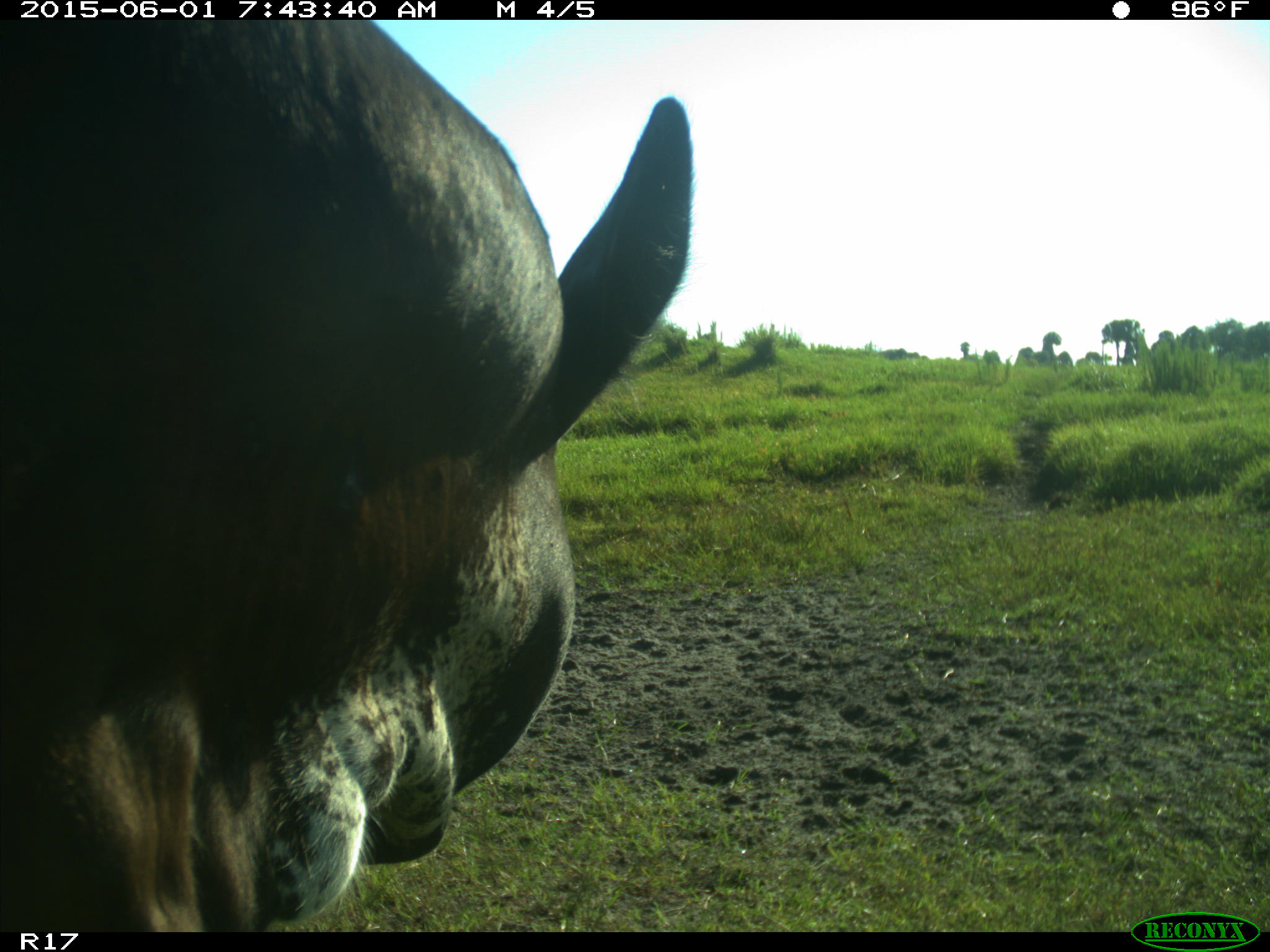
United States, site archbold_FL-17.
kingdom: Animalia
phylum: Chordata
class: Mammalia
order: Artiodactyla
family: Bovidae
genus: Bos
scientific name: Bos taurus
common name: domestic cow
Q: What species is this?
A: Bos taurus (domestic cow).